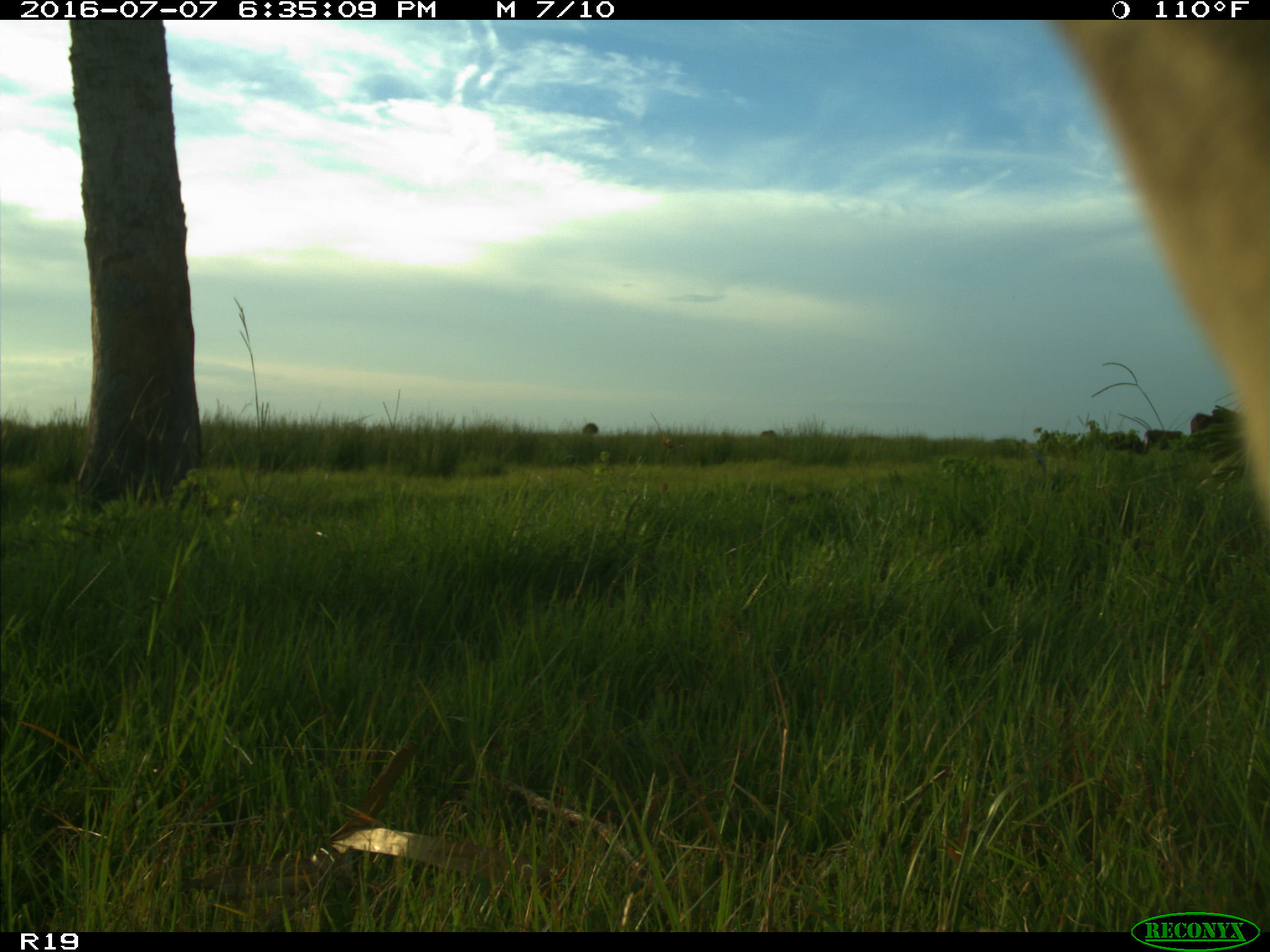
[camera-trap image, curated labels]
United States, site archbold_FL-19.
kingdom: Animalia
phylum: Chordata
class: Mammalia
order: Artiodactyla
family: Bovidae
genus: Bos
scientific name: Bos taurus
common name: domestic cow